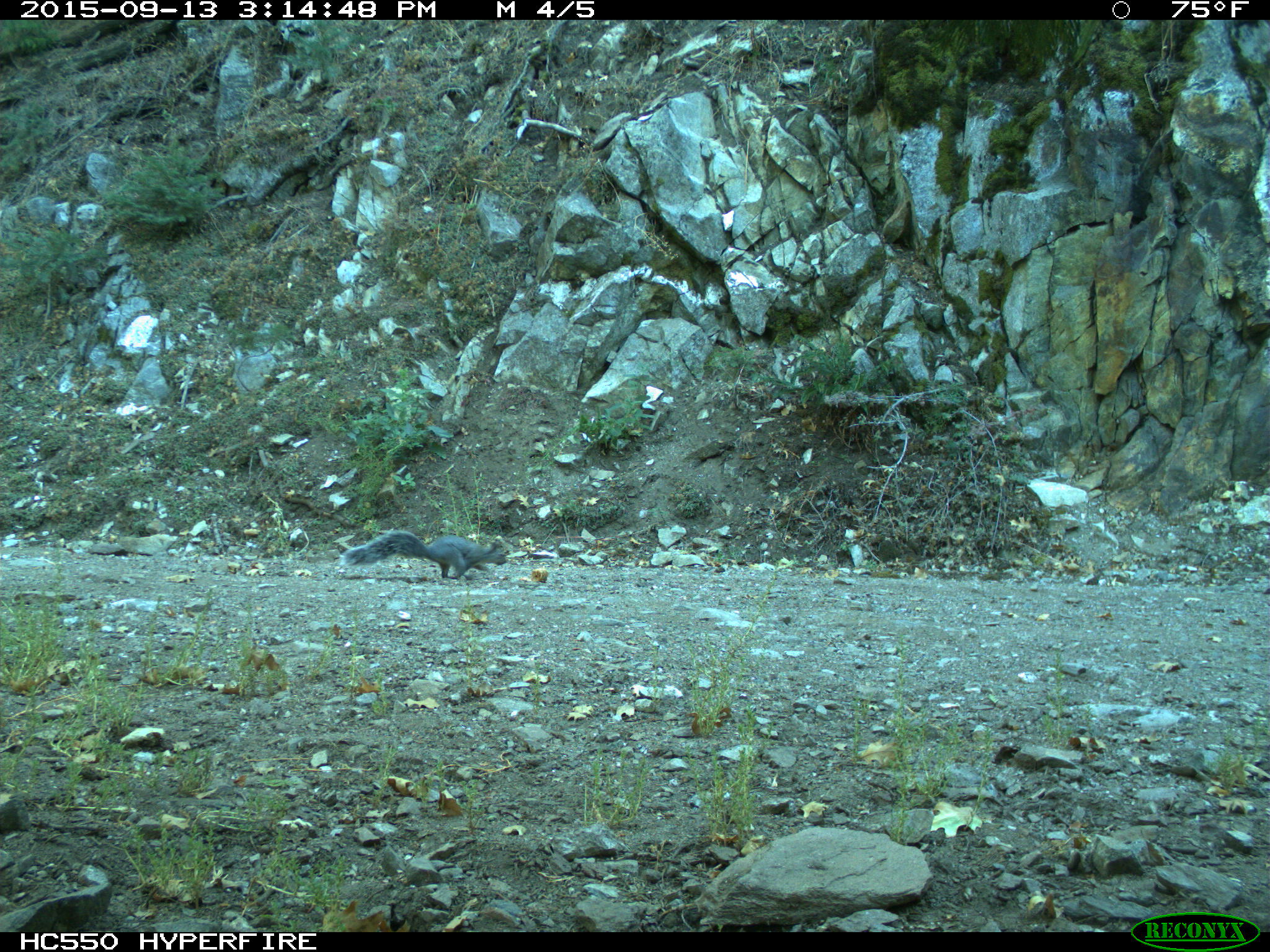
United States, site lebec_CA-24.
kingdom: Animalia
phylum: Chordata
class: Mammalia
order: Rodentia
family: Sciuridae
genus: Sciurus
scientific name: Sciurus carolinensis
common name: eastern gray squirrel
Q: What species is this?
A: Sciurus carolinensis (eastern gray squirrel).